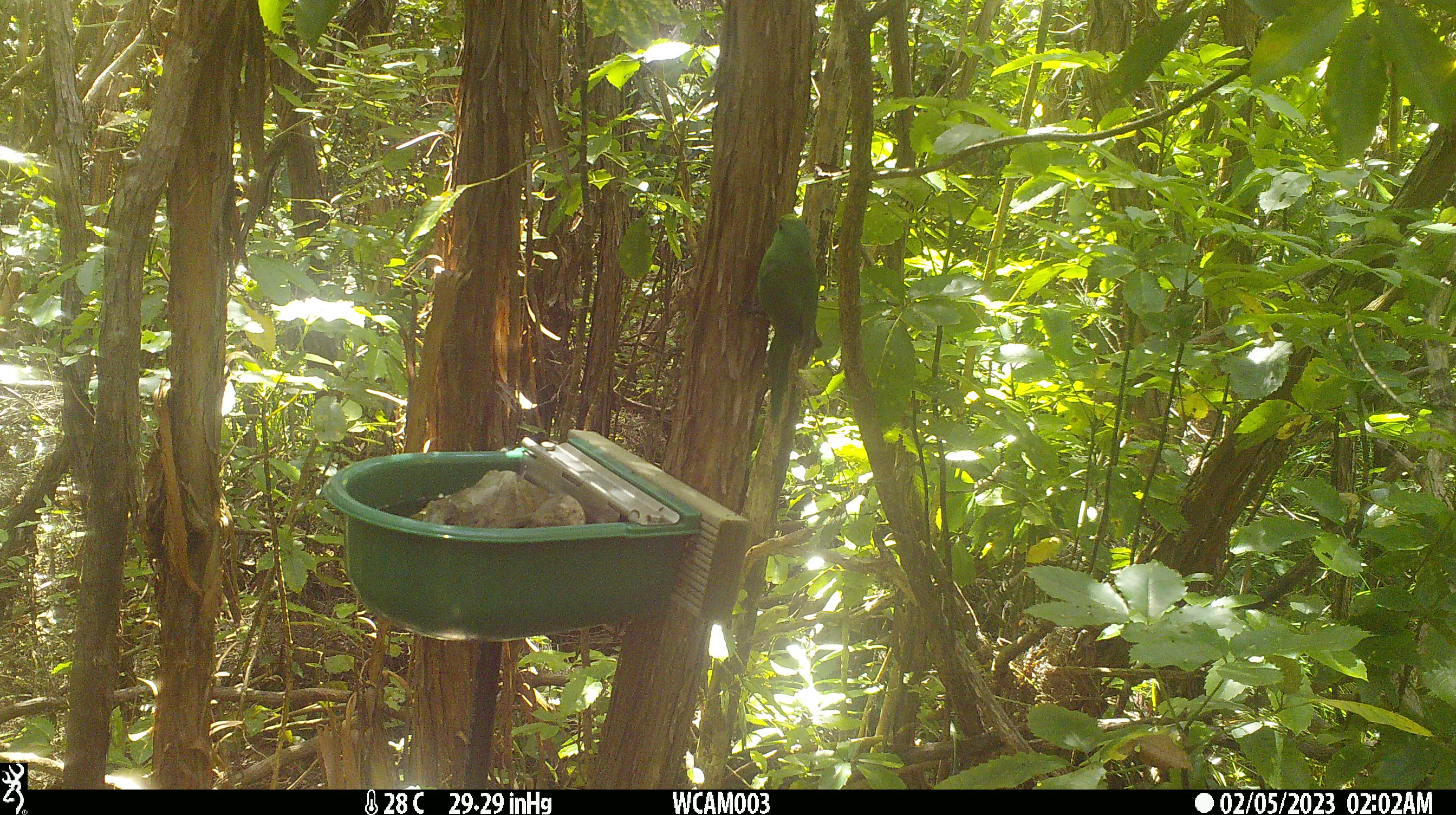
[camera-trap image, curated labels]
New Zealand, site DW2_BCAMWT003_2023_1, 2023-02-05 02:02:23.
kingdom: Animalia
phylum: Chordata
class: Aves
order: Psittaciformes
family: Psittaculidae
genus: Cyanoramphus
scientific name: Cyanoramphus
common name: parakeet